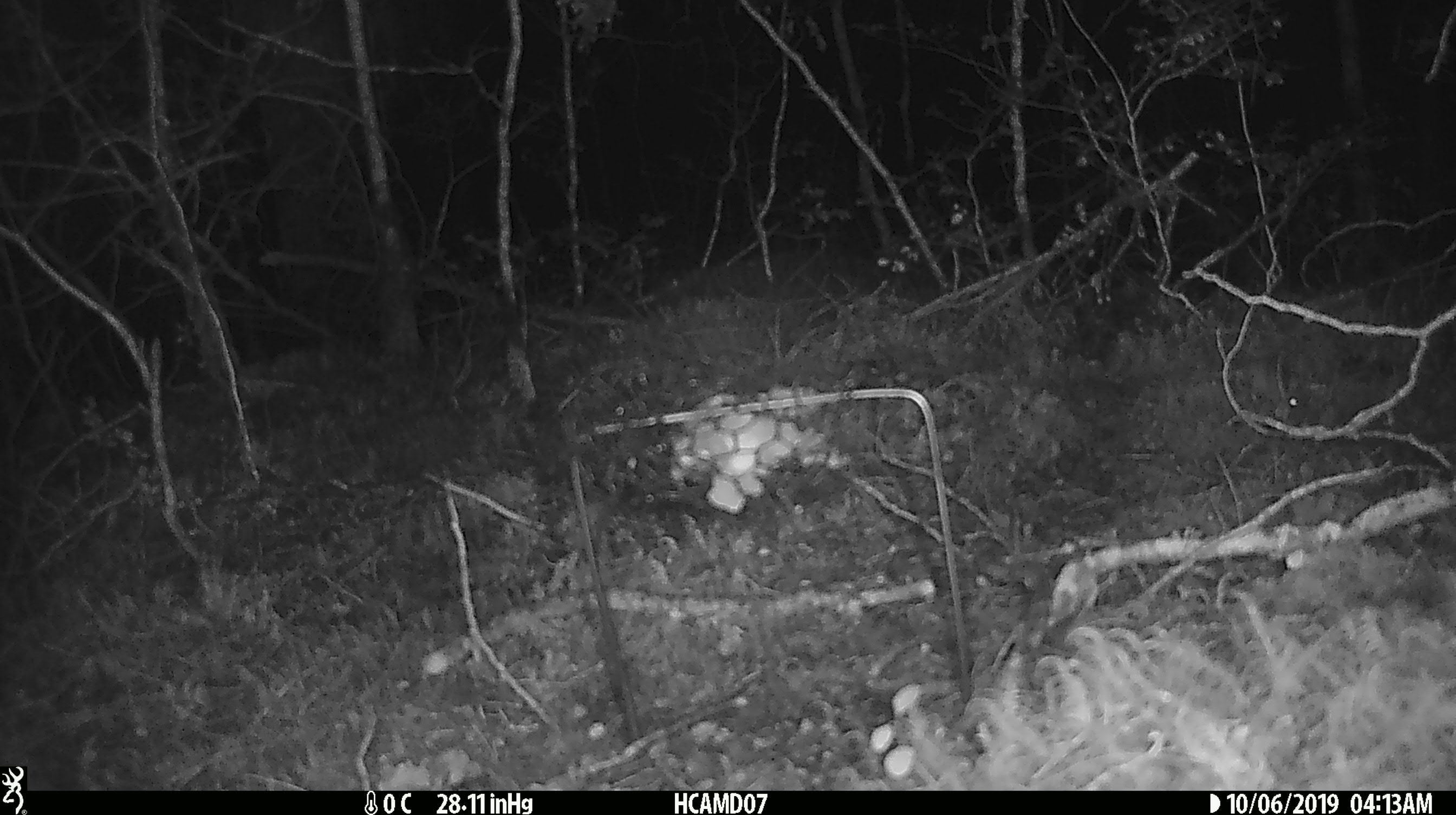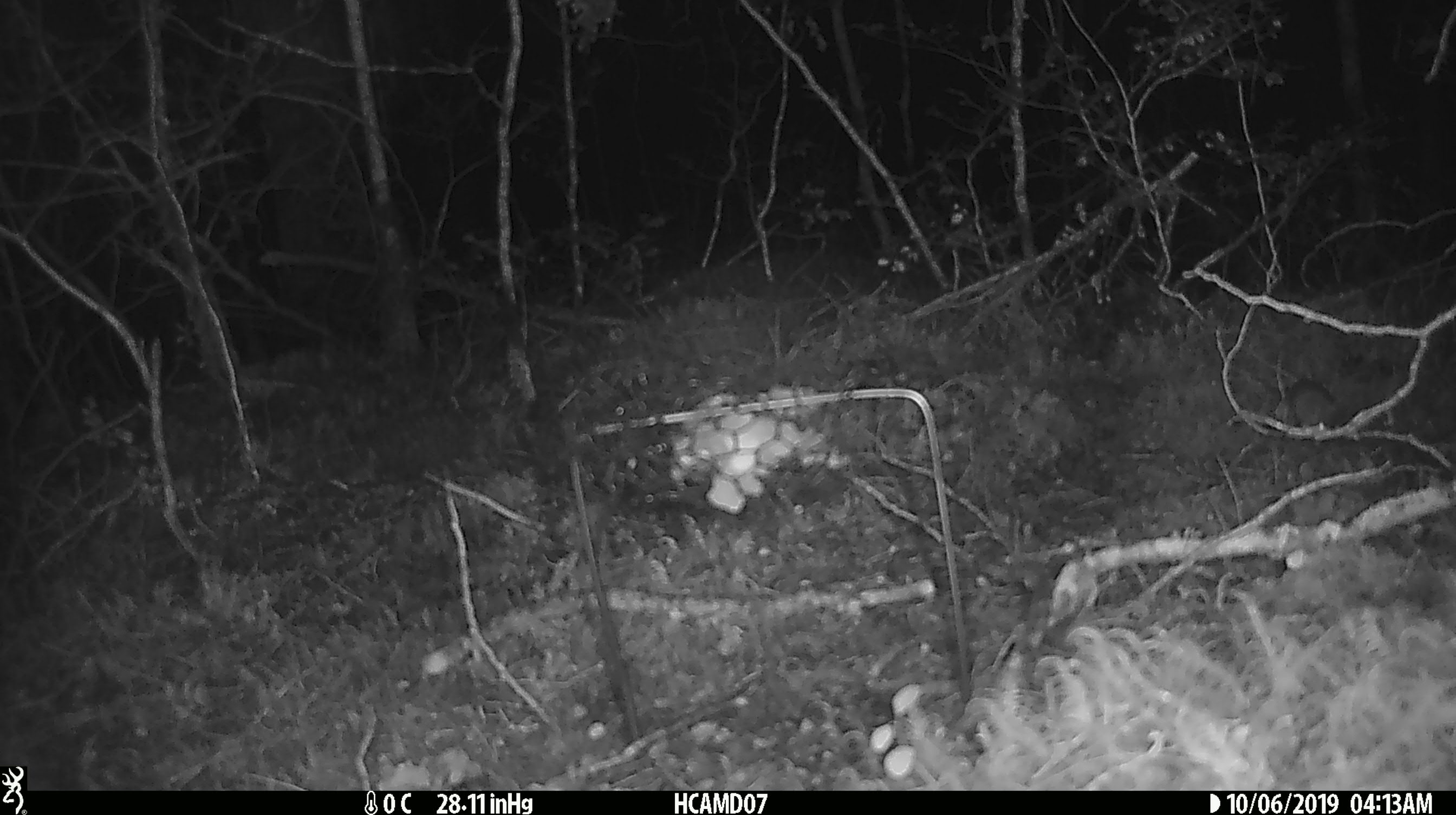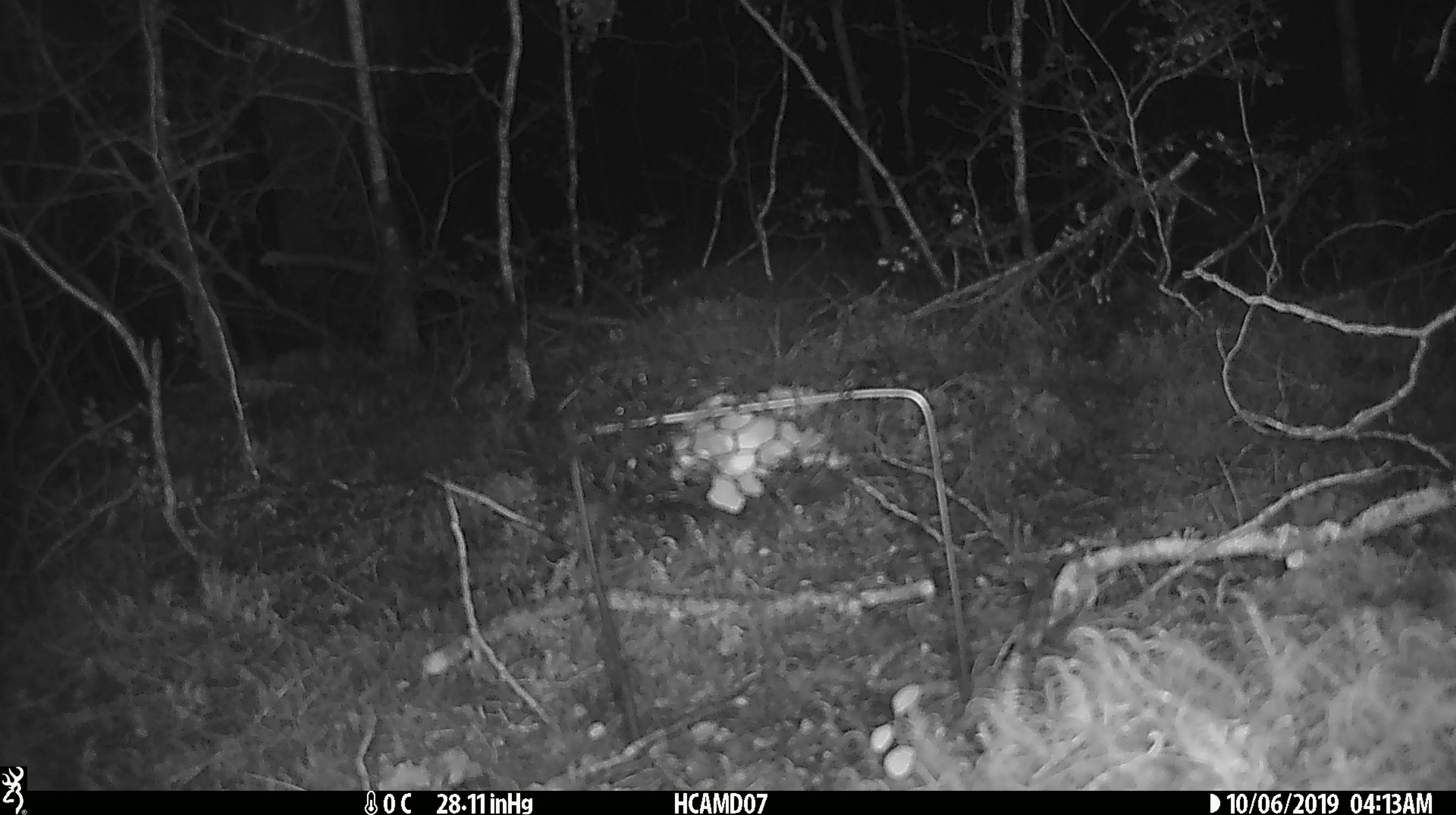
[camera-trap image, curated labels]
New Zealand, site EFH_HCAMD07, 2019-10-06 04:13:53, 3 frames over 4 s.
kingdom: Animalia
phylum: Chordata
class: Mammalia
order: Rodentia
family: Muridae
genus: Mus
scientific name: Mus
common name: mouse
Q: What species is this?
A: Mouse (Mus).